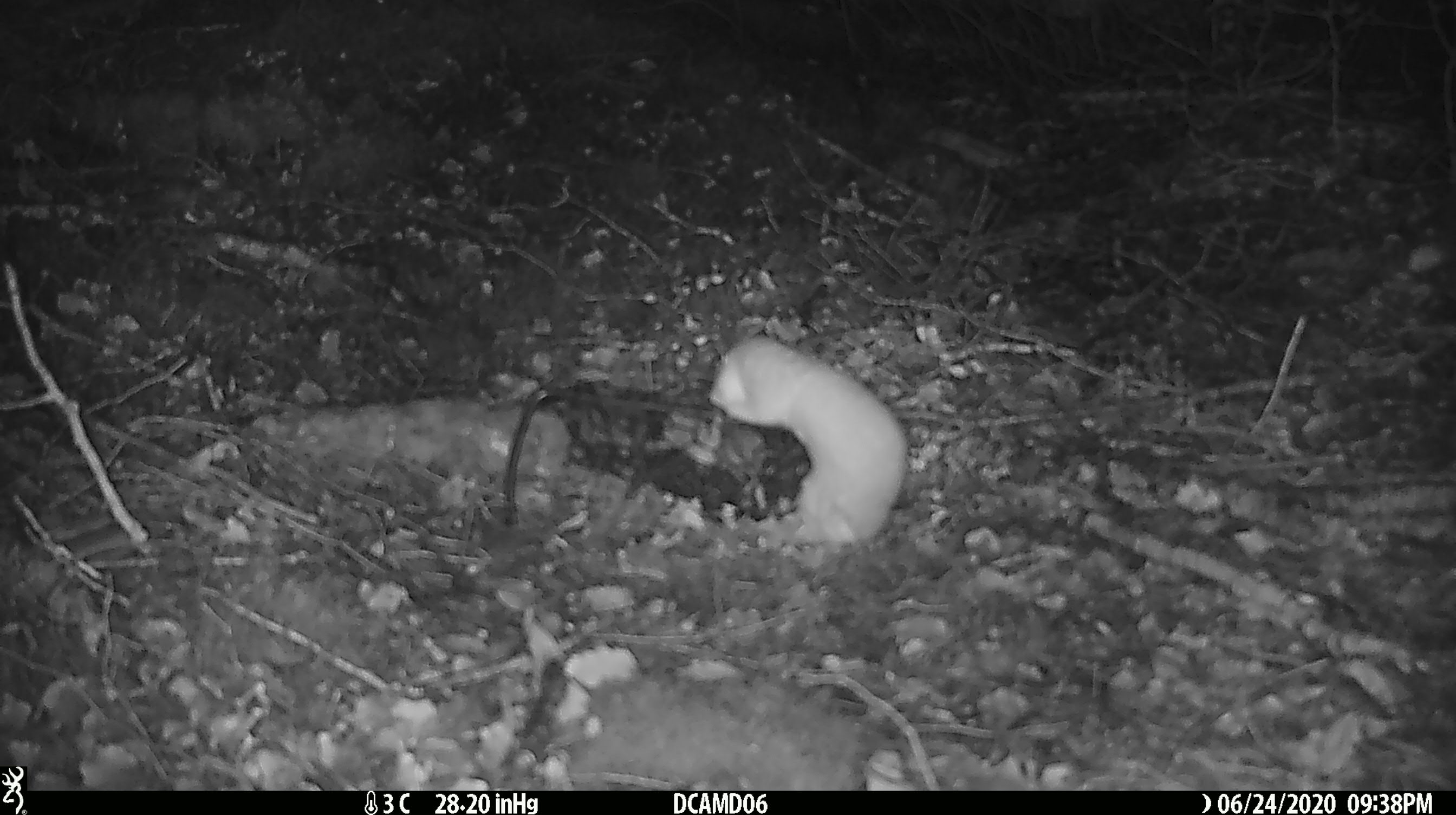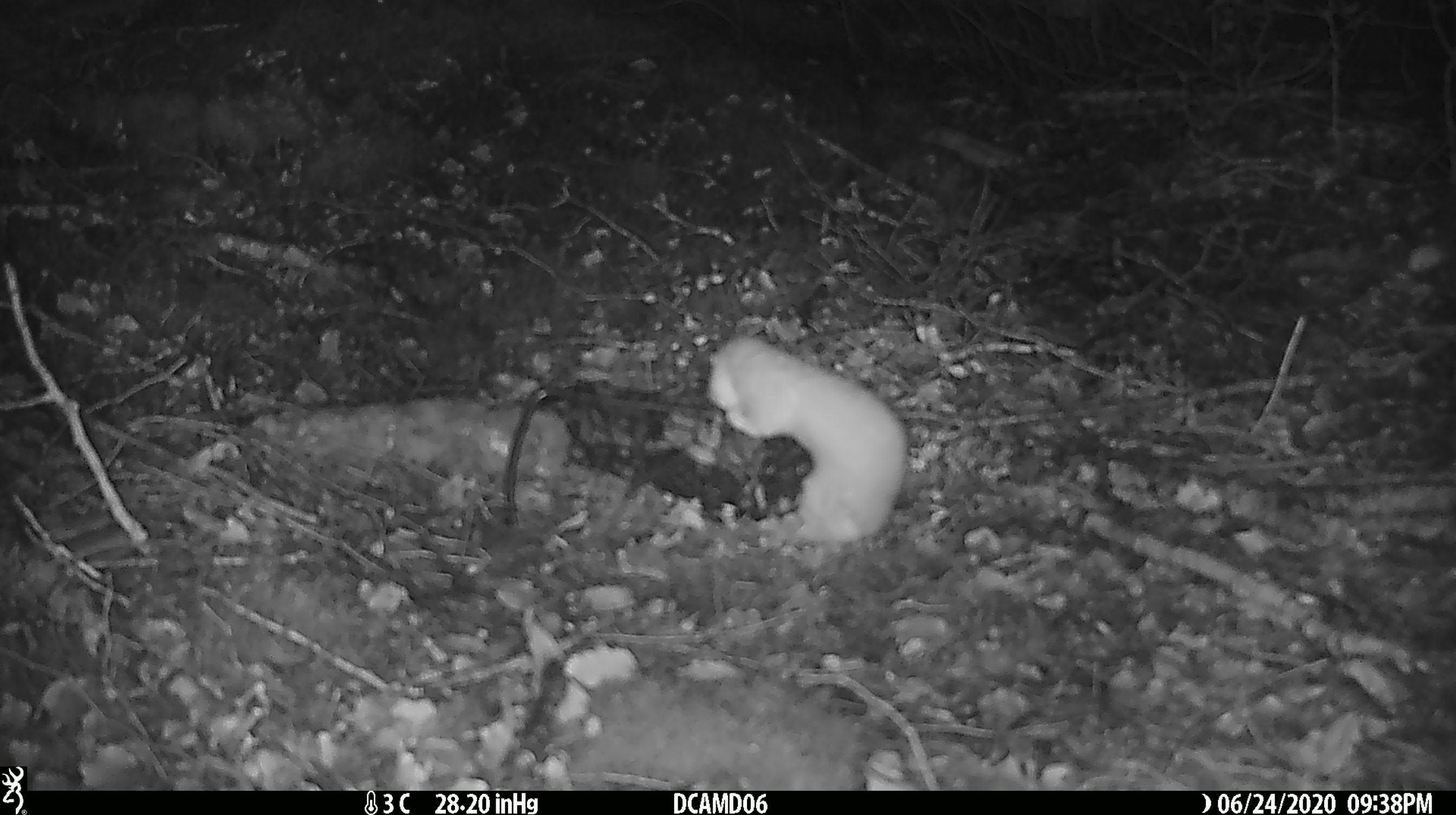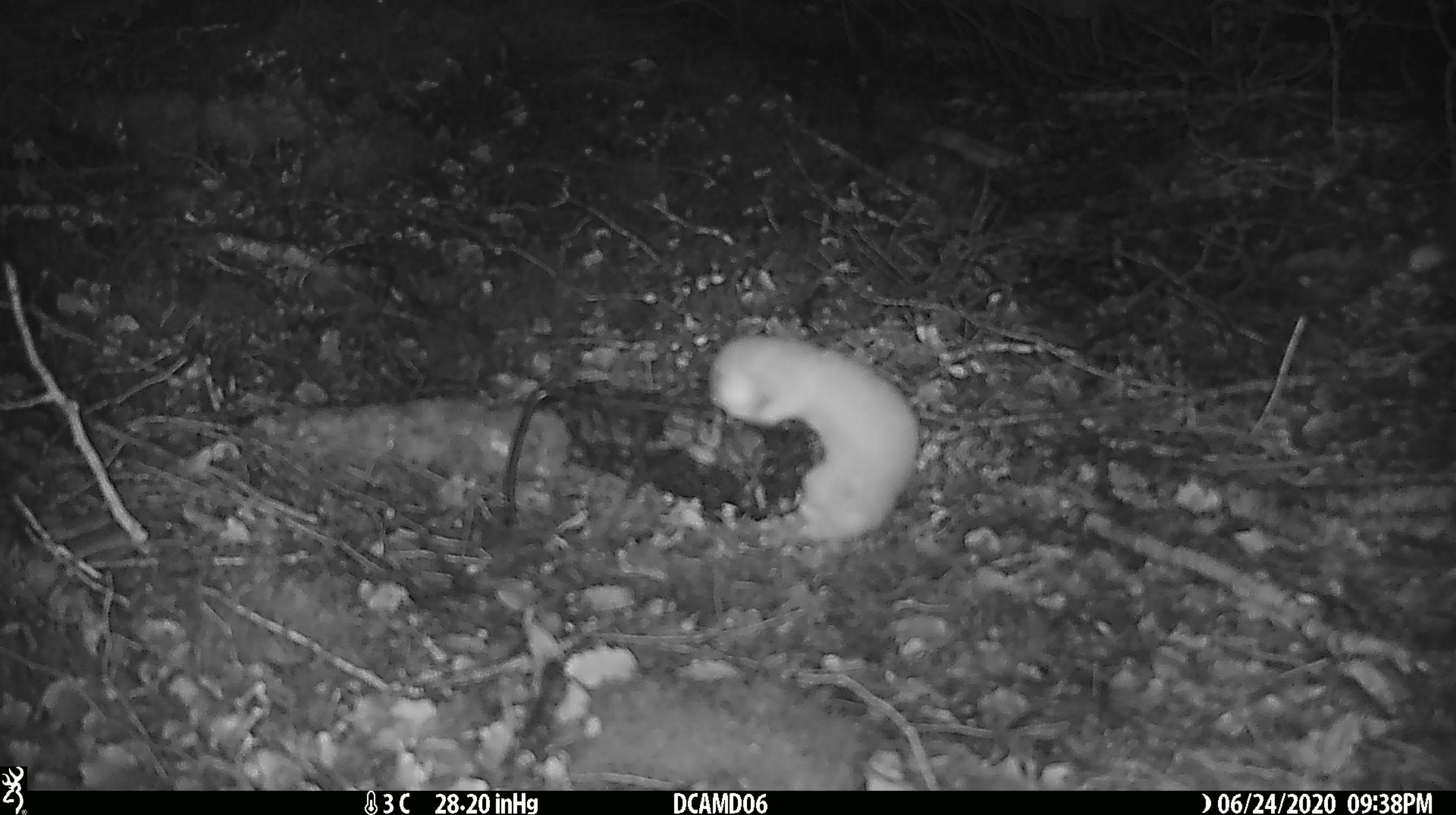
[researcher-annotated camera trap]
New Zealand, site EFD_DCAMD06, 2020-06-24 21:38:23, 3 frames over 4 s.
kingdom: Animalia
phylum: Chordata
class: Mammalia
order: Carnivora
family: Mustelidae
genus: Mustela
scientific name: Mustela nivalis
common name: least weasel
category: weasel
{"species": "weasel (least weasel) (Mustela nivalis)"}